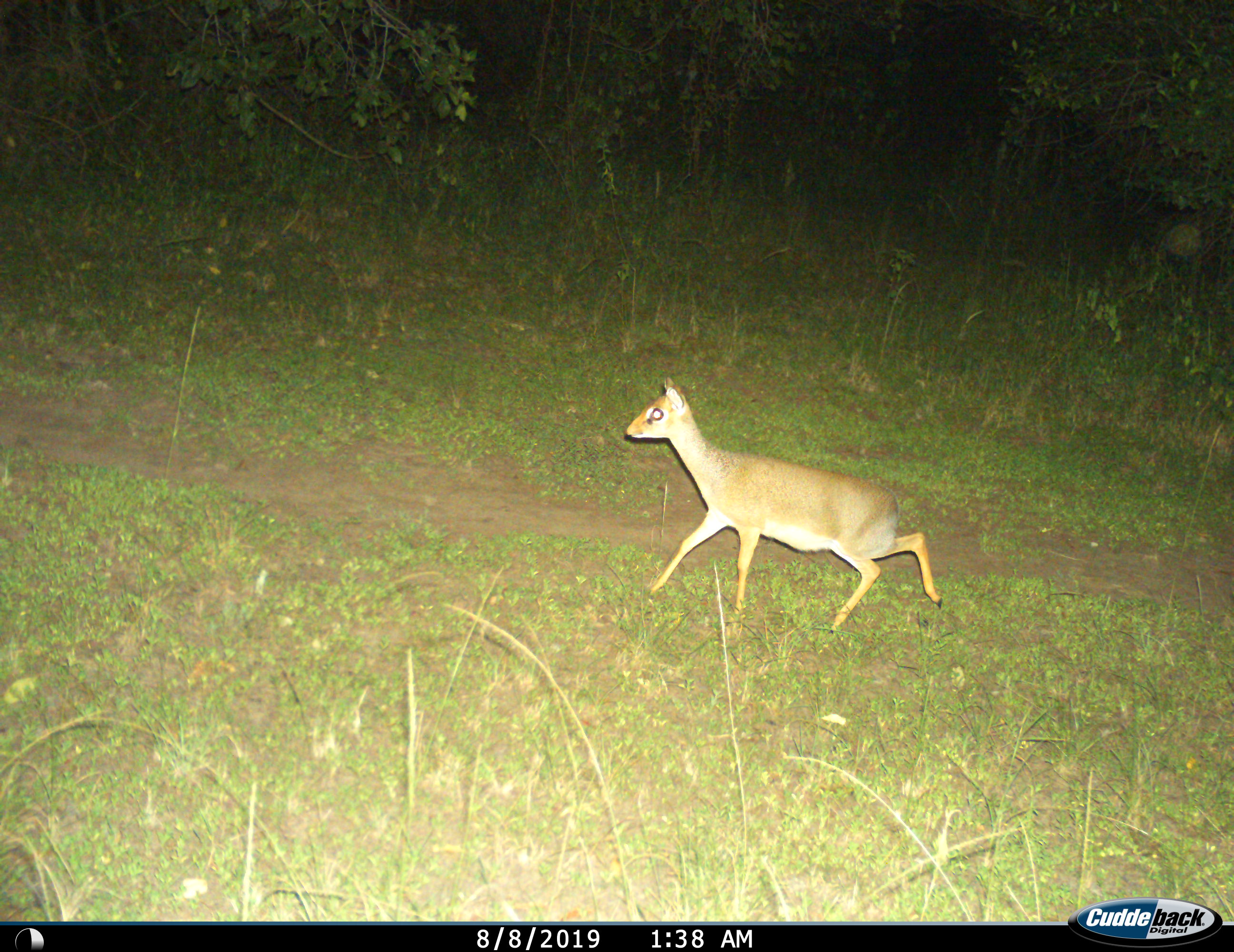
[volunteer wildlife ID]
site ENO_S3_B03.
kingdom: Animalia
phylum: Chordata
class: Mammalia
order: Artiodactyla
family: Bovidae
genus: Madoqua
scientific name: Madoqua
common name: dik-dik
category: dikdik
Dikdik (dik-dik) (Madoqua), count 1. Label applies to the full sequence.